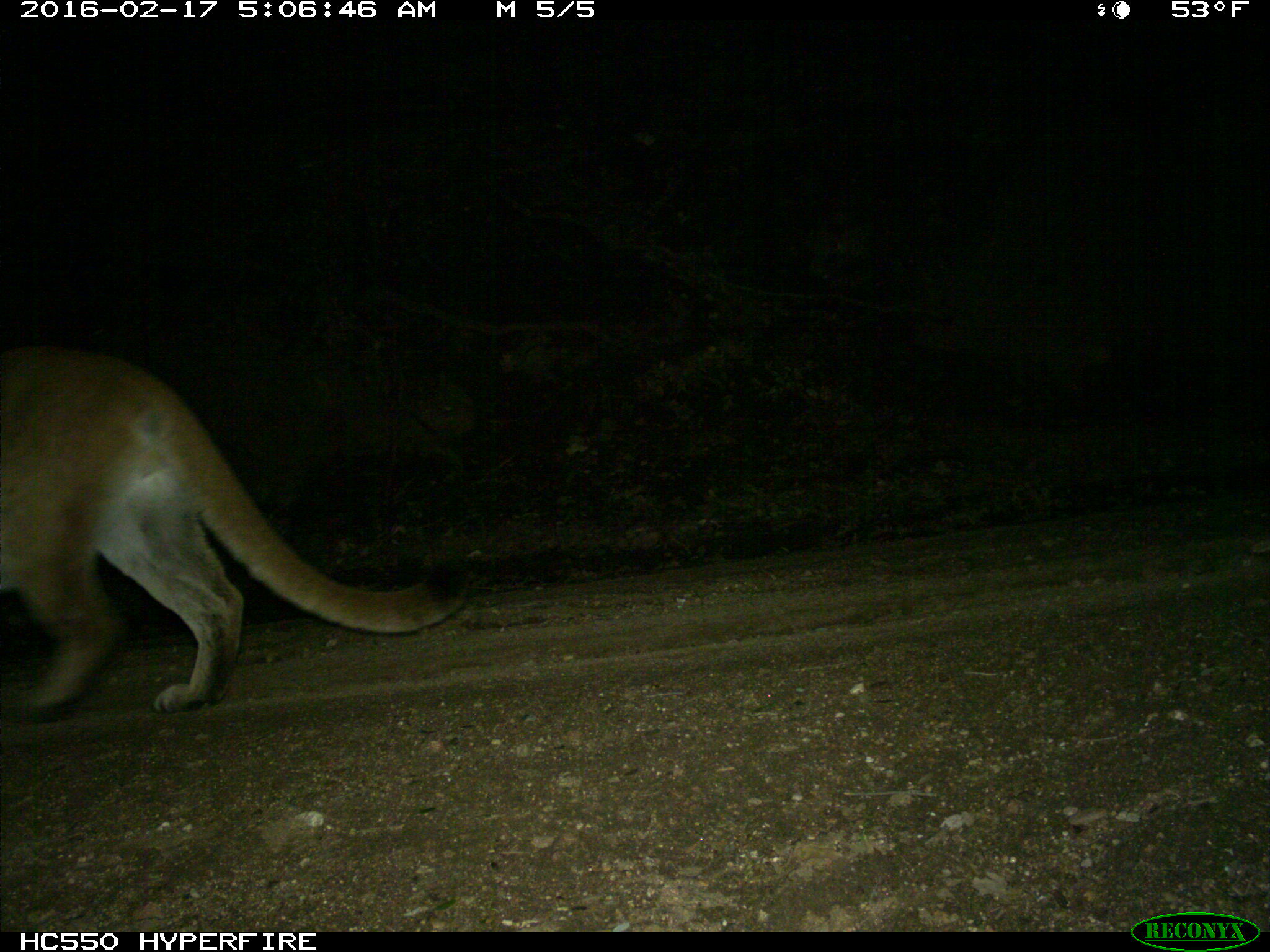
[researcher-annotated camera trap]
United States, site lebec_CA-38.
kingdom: Animalia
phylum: Chordata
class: Mammalia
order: Carnivora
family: Felidae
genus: Puma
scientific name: Puma concolor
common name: mountain lion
Puma concolor (mountain lion).